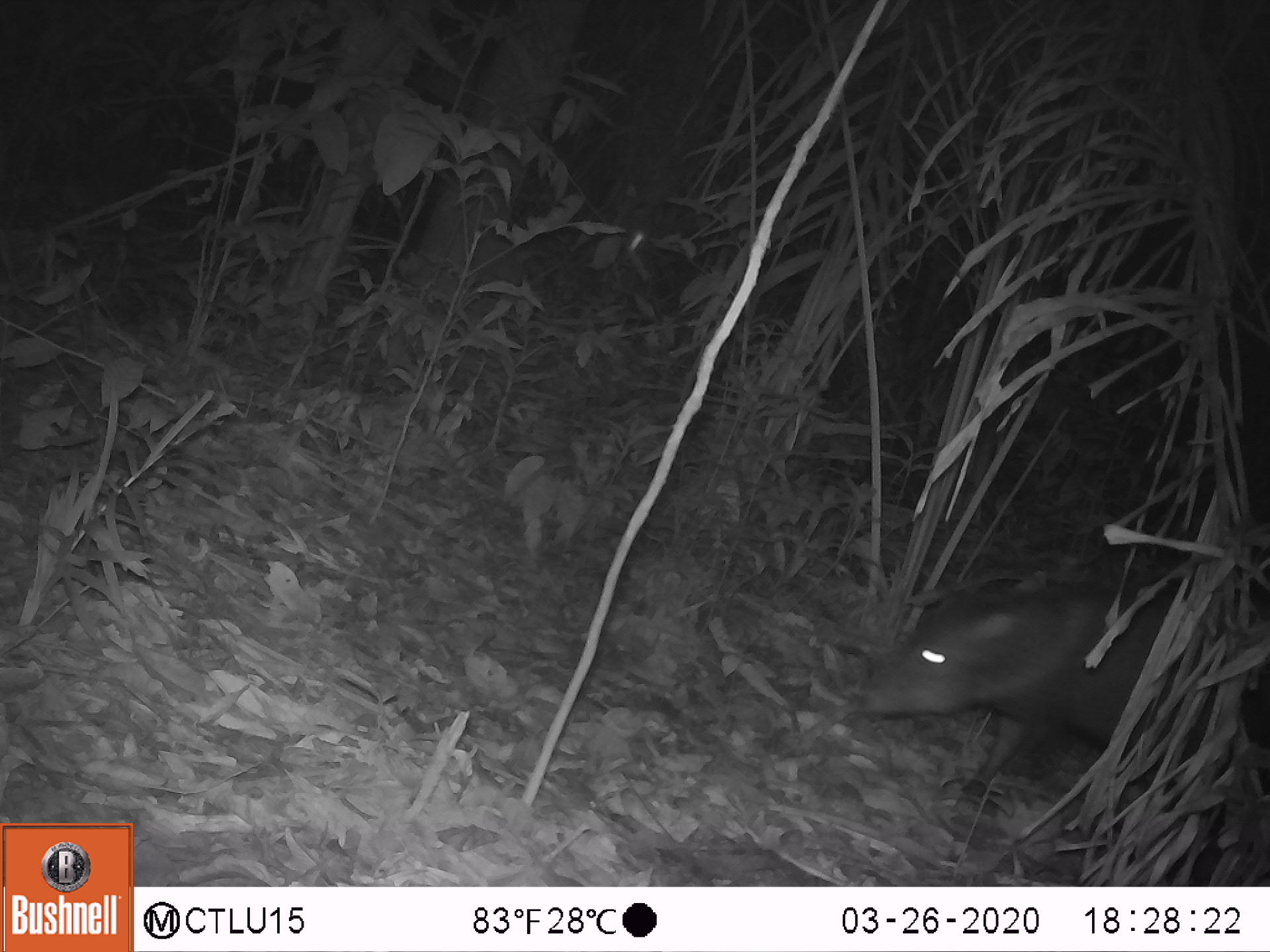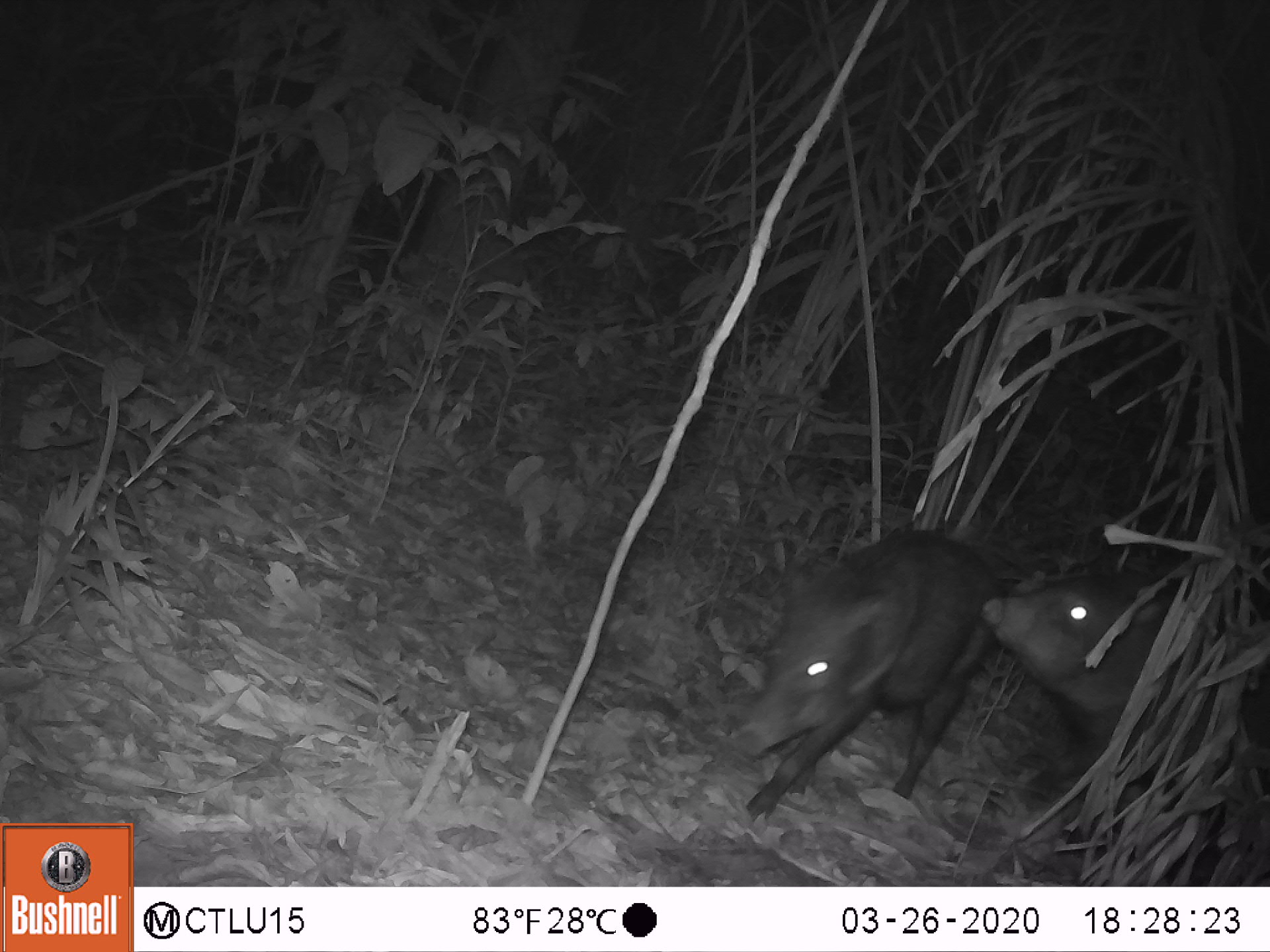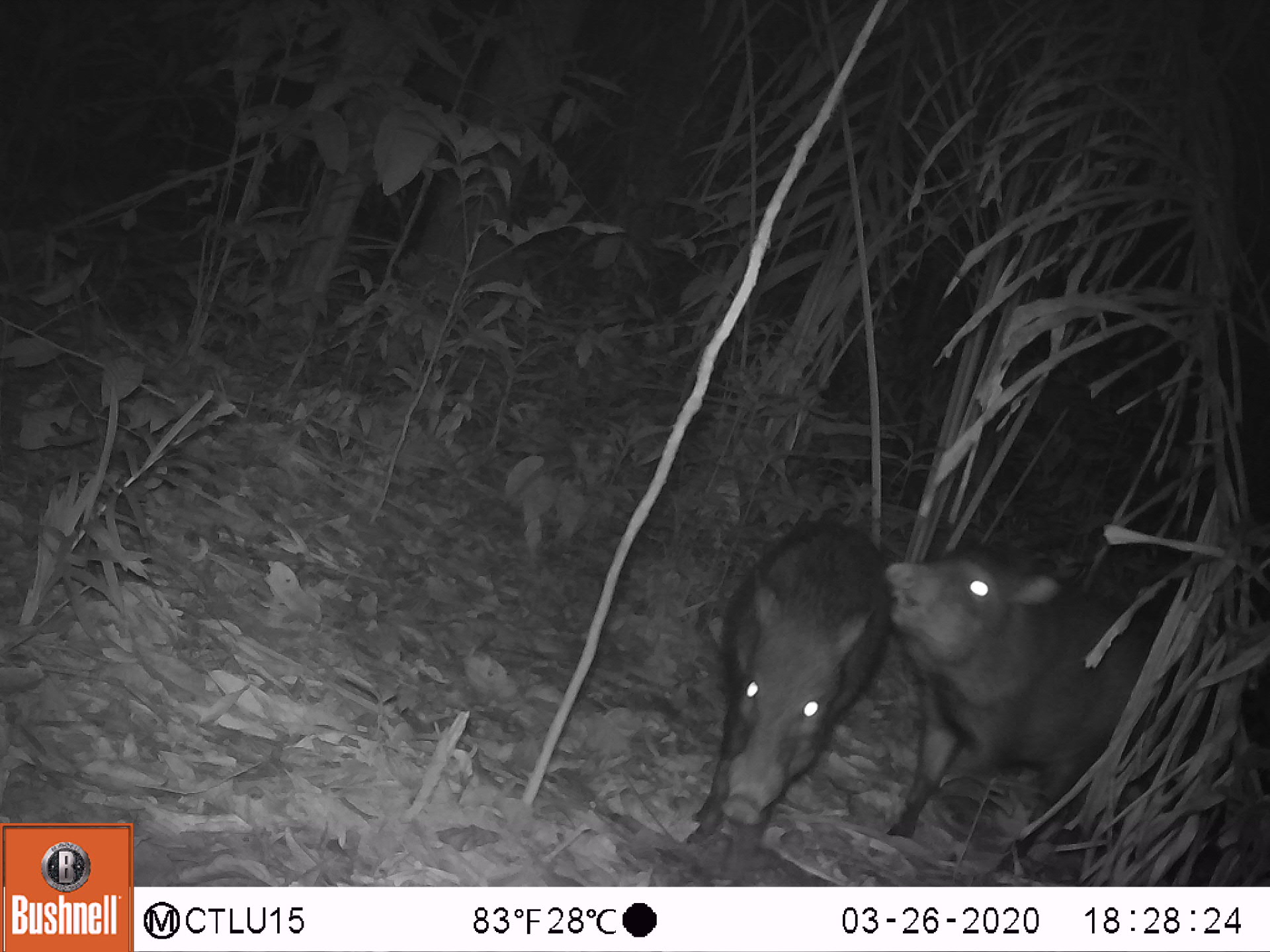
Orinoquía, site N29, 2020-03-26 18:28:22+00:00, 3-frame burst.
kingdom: Animalia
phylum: Chordata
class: Mammalia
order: Artiodactyla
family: Tayassuidae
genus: Pecari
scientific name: Pecari tajacu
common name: collared peccary